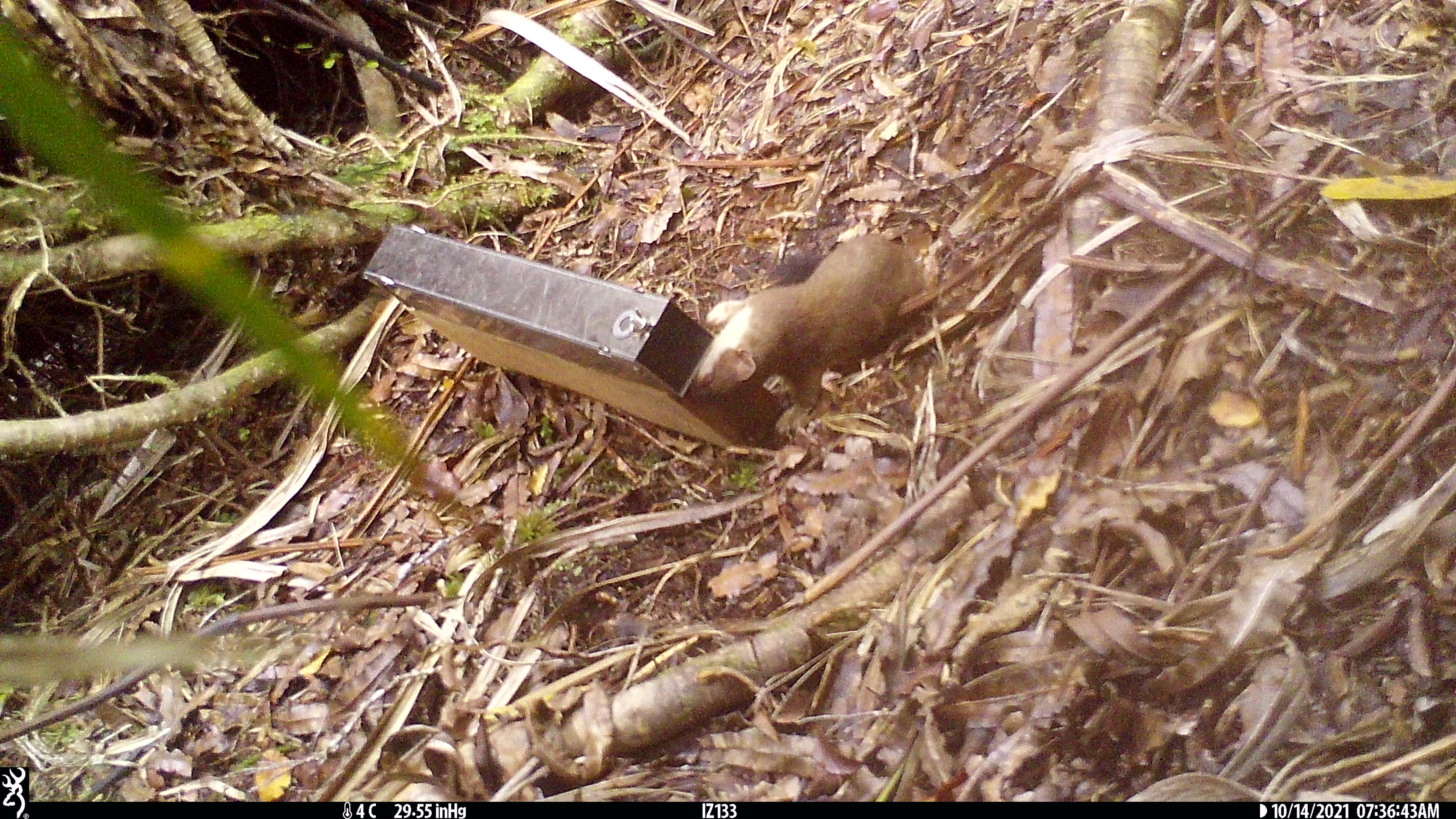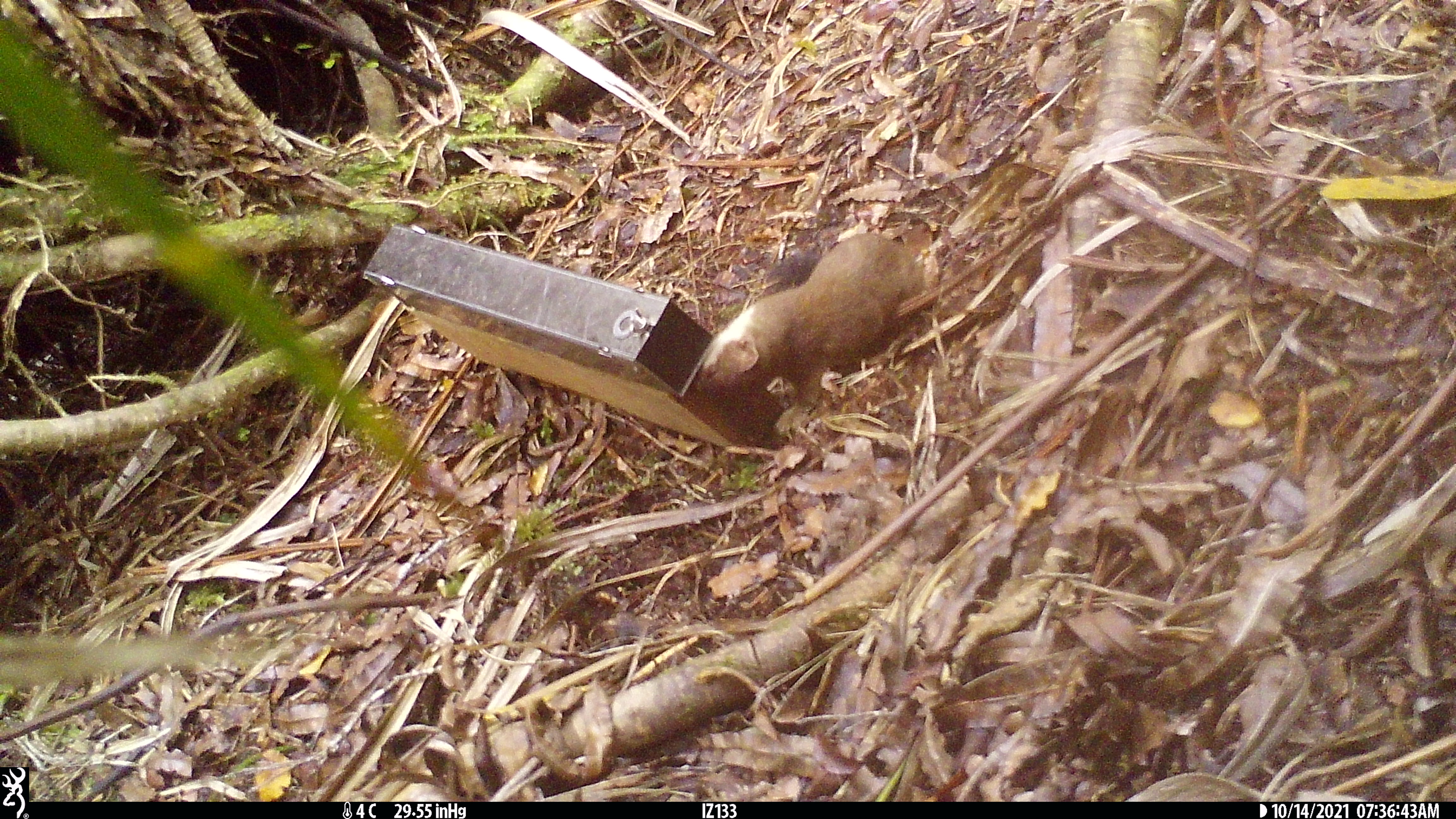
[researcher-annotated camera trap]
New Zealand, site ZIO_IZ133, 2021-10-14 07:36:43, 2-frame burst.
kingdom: Animalia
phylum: Chordata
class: Mammalia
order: Carnivora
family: Mustelidae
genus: Mustela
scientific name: Mustela erminea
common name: stoat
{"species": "stoat (Mustela erminea)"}